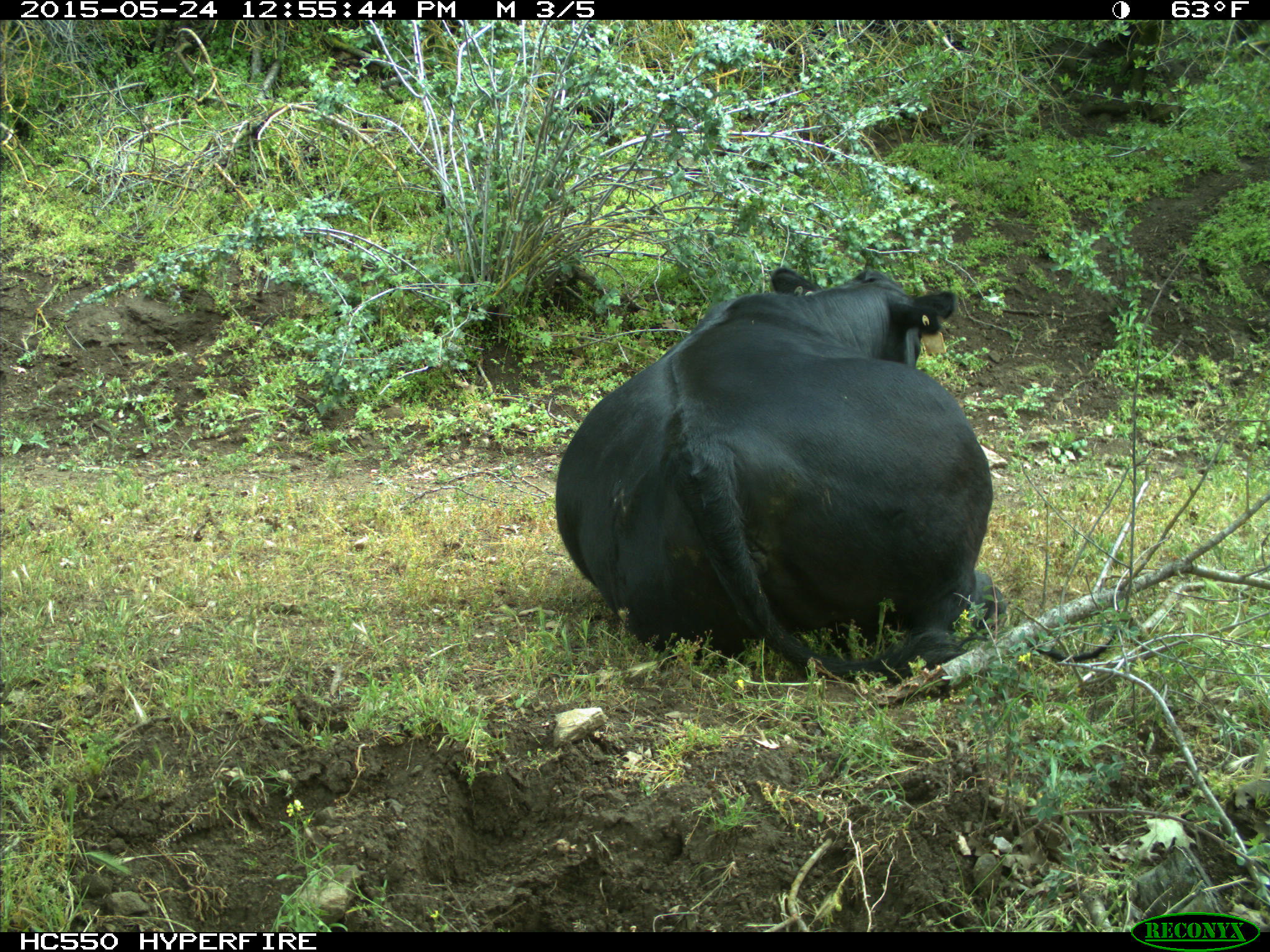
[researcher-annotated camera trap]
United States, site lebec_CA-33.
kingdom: Animalia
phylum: Chordata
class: Mammalia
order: Artiodactyla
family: Bovidae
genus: Bos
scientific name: Bos taurus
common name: domestic cow